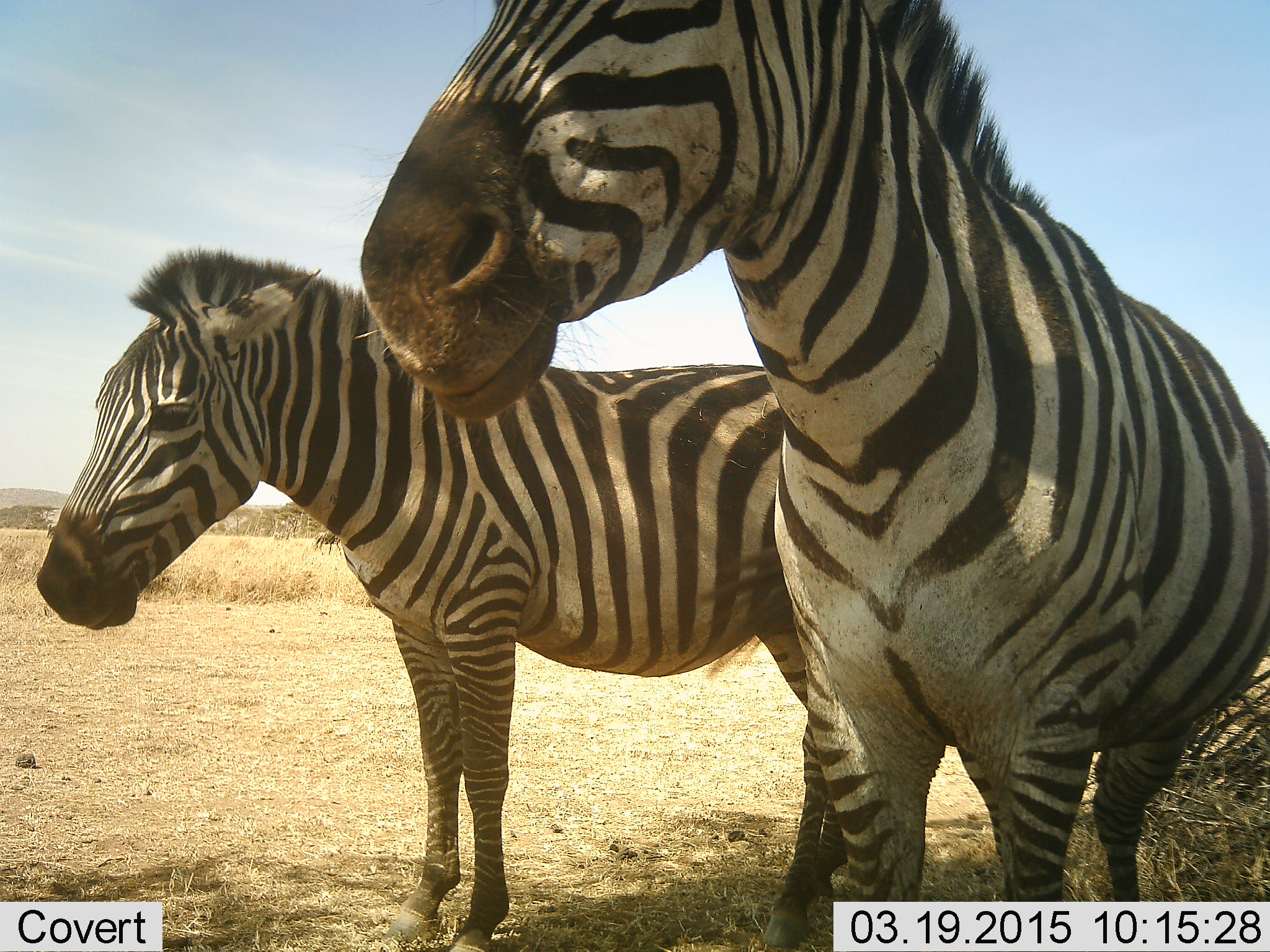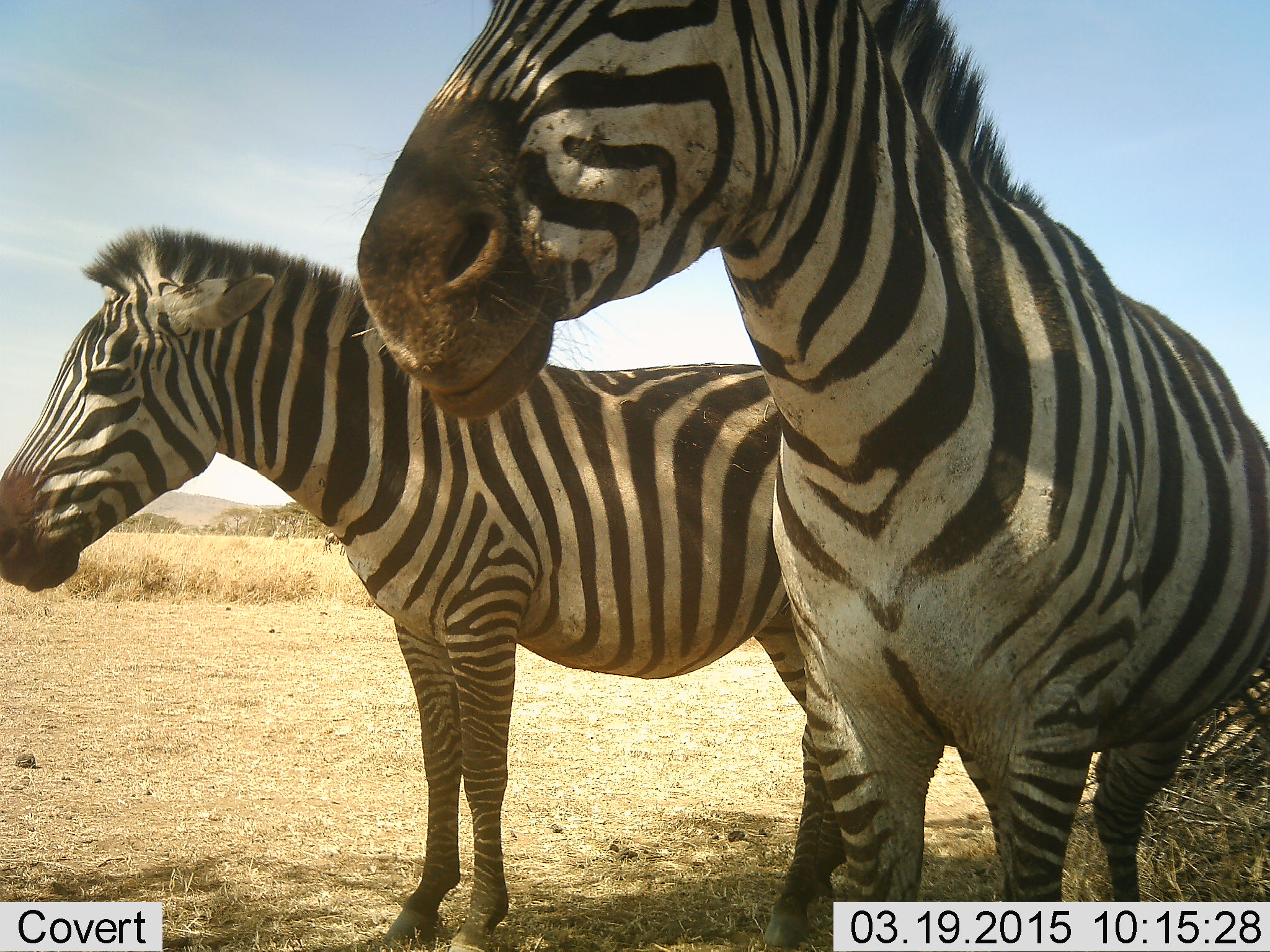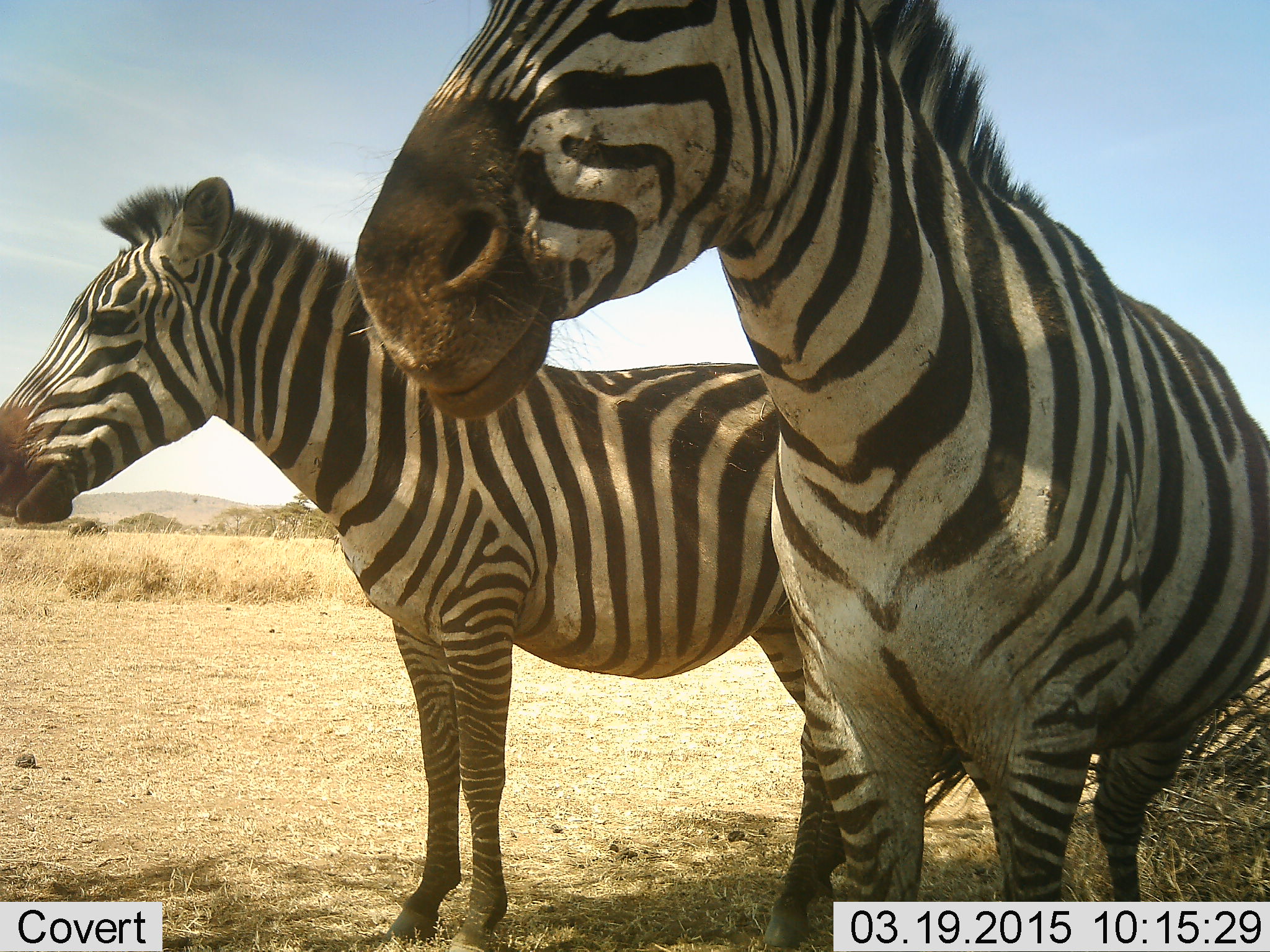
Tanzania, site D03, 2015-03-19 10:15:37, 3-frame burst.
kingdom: Animalia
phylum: Chordata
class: Mammalia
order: Perissodactyla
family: Equidae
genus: Equus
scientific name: Equus quagga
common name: plains zebra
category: zebra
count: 2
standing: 91%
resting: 0%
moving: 9%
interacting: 9%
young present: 0%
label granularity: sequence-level